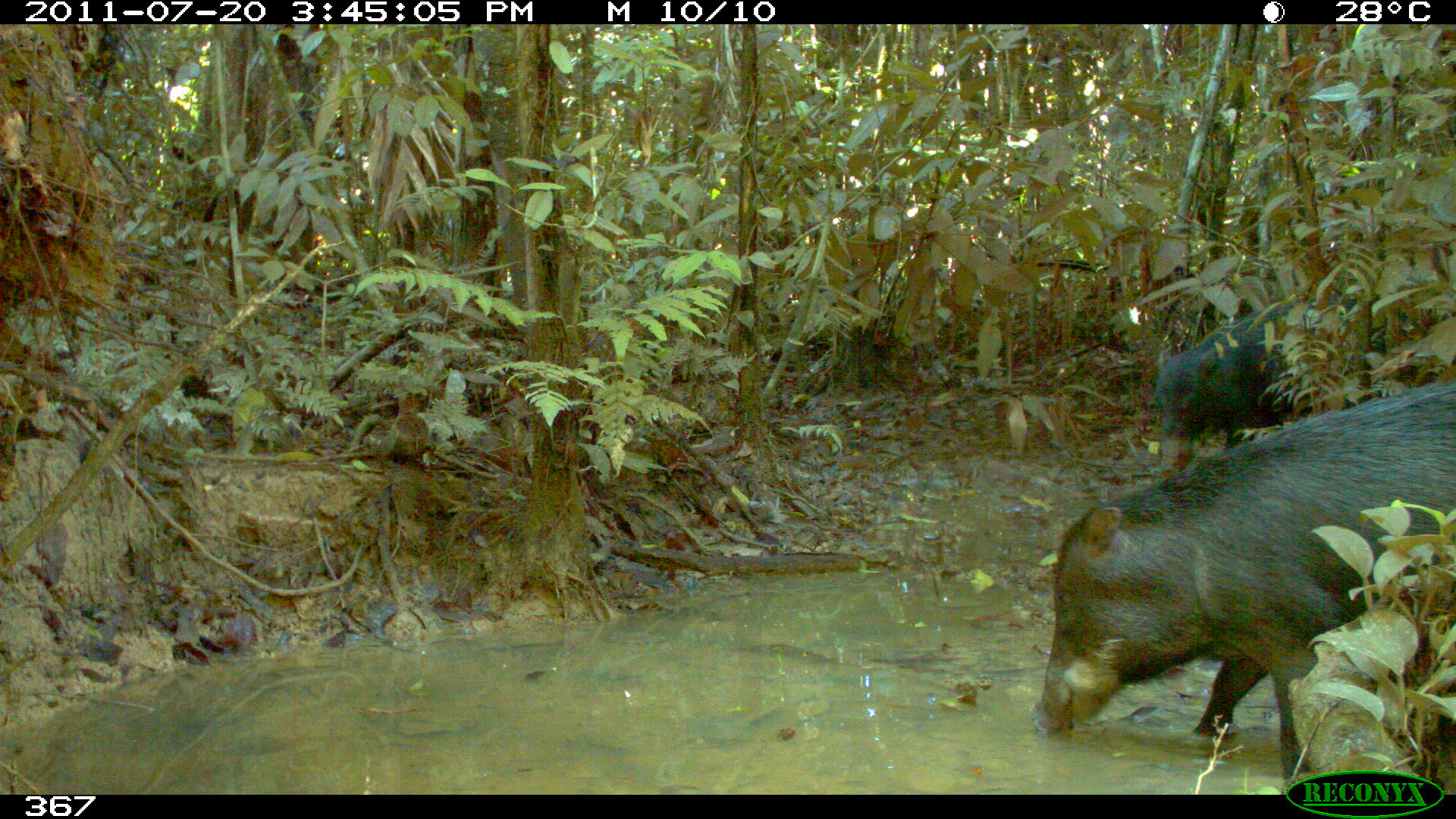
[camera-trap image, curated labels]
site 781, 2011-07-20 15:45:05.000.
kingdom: Animalia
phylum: Chordata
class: Mammalia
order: Artiodactyla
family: Tayassuidae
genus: Tayassu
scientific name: Tayassu pecari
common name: white-lipped peccary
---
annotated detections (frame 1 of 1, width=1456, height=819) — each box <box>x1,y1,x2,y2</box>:
tayassu pecari: <box>1031,372,1456,792</box>; <box>1153,292,1433,468</box>